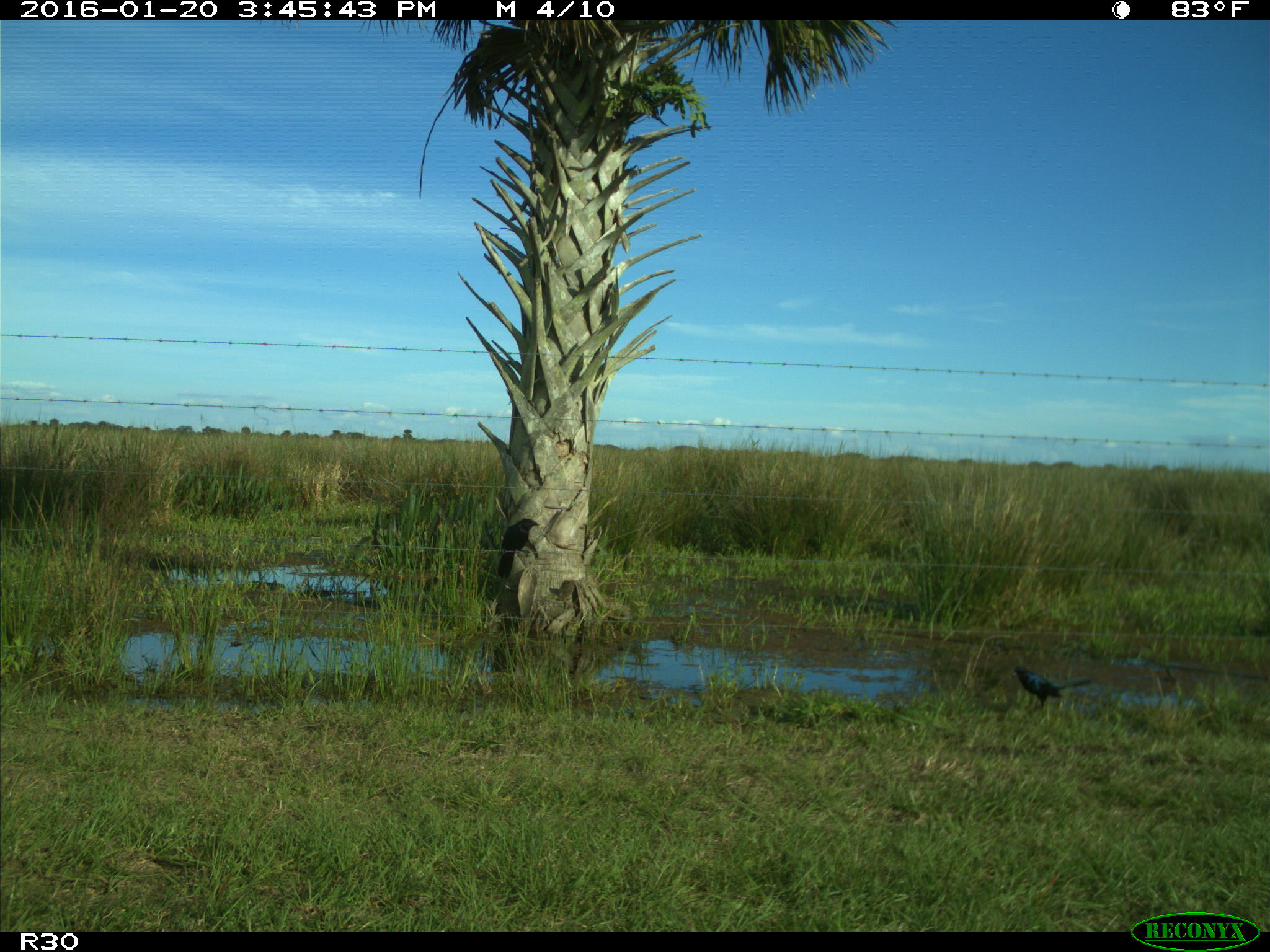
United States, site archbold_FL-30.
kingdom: Animalia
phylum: Chordata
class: Aves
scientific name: Aves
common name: birds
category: unidentified bird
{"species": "unidentified bird (birds) (Aves)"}